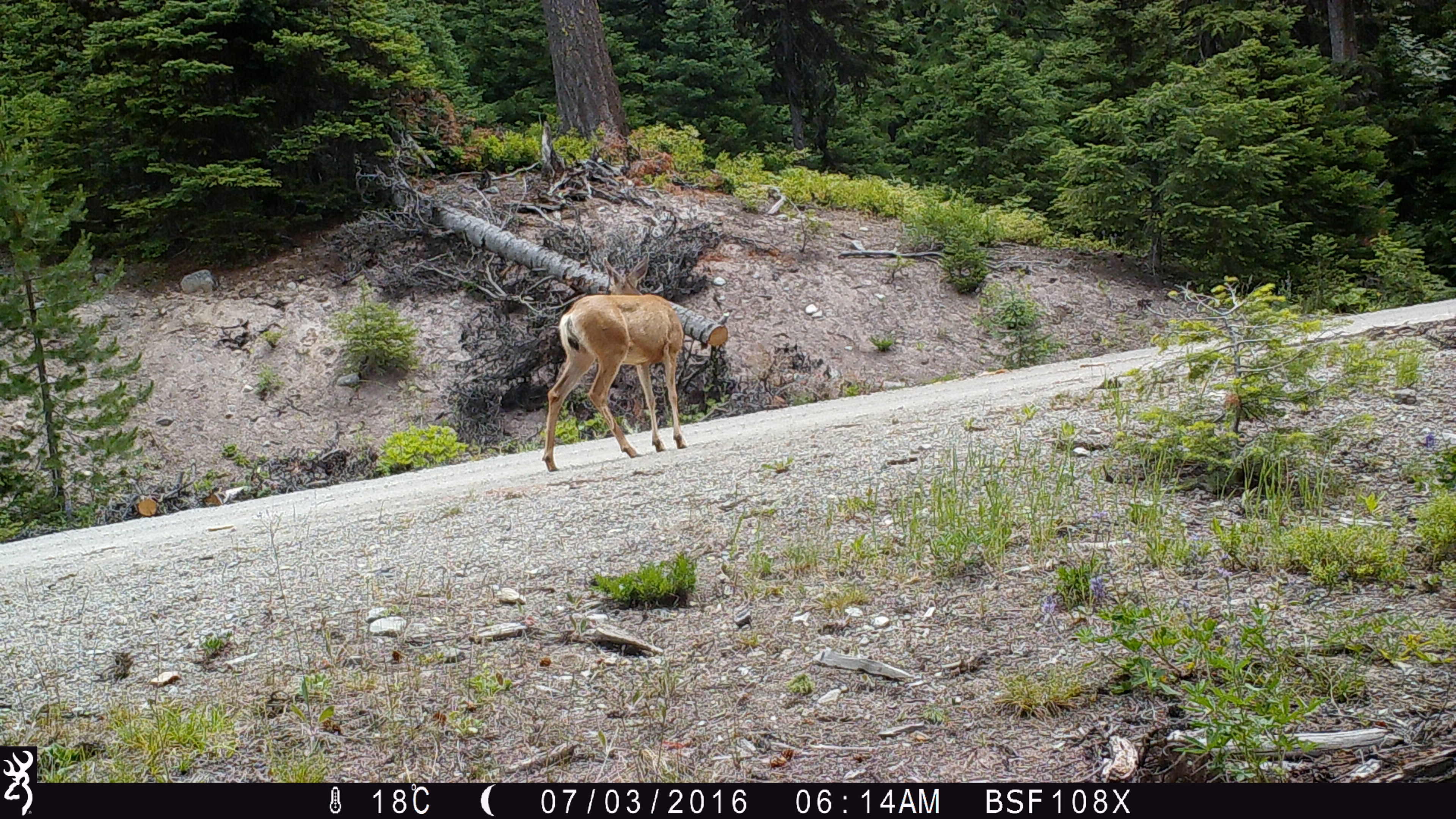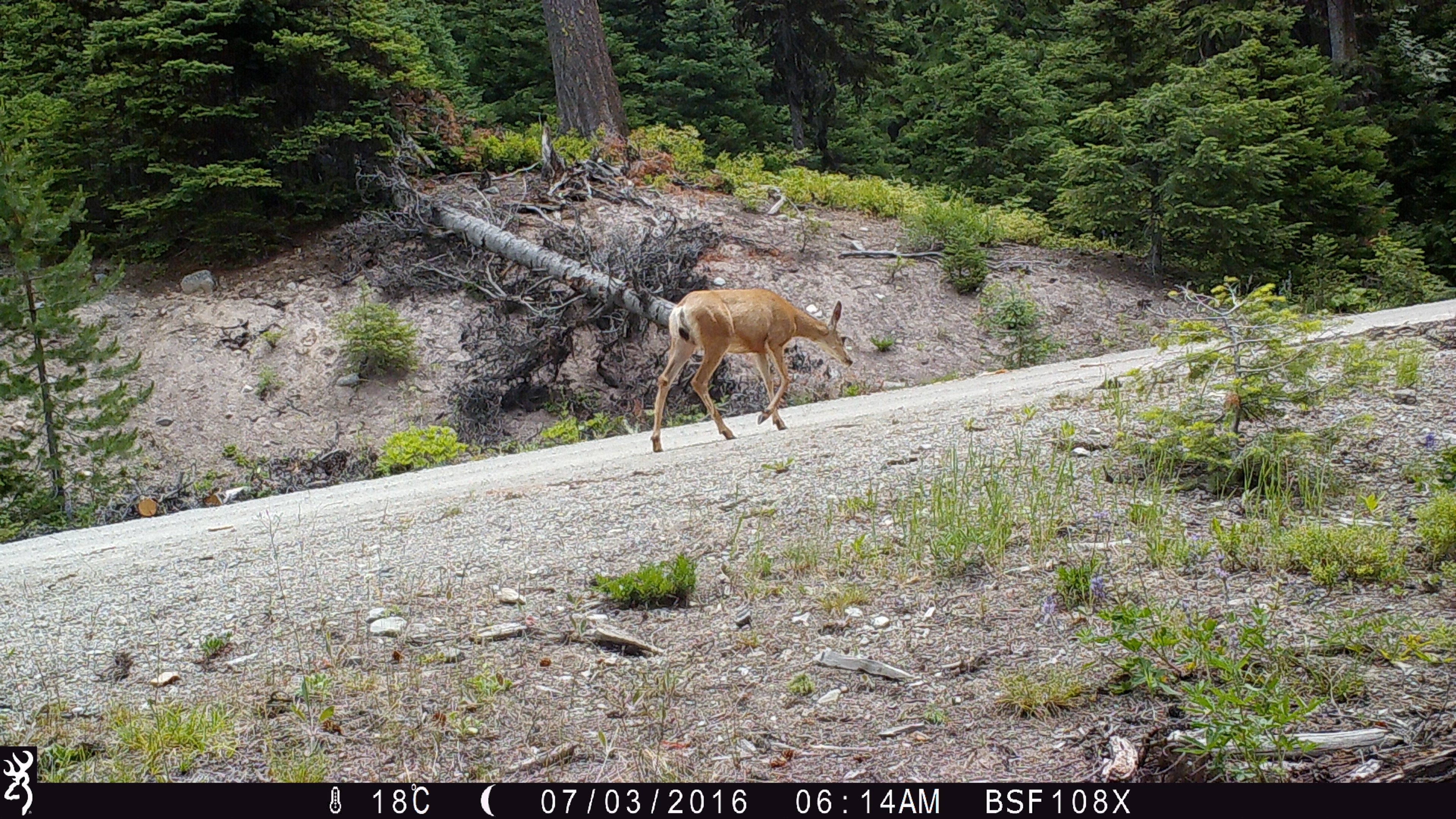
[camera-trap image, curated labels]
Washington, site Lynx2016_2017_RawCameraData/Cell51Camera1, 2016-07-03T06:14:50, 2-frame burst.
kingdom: Animalia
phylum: Chordata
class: Mammalia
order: Artiodactyla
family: Cervidae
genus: Odocoileus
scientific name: Odocoileus hemionus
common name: mule deer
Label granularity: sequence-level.